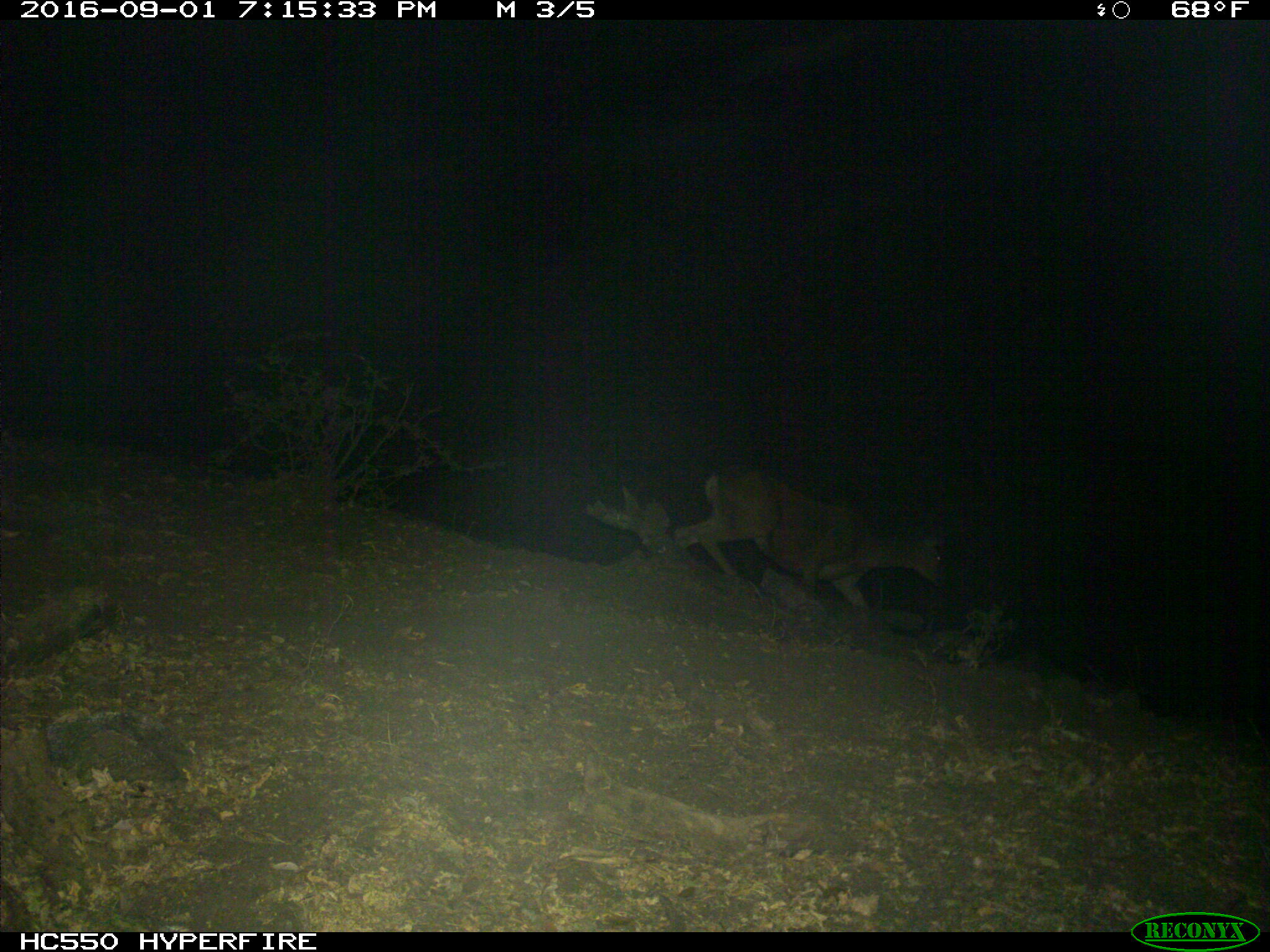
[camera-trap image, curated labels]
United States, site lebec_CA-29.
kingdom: Animalia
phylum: Chordata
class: Mammalia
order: Artiodactyla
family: Cervidae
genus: Odocoileus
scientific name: Odocoileus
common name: deer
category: unidentified deer